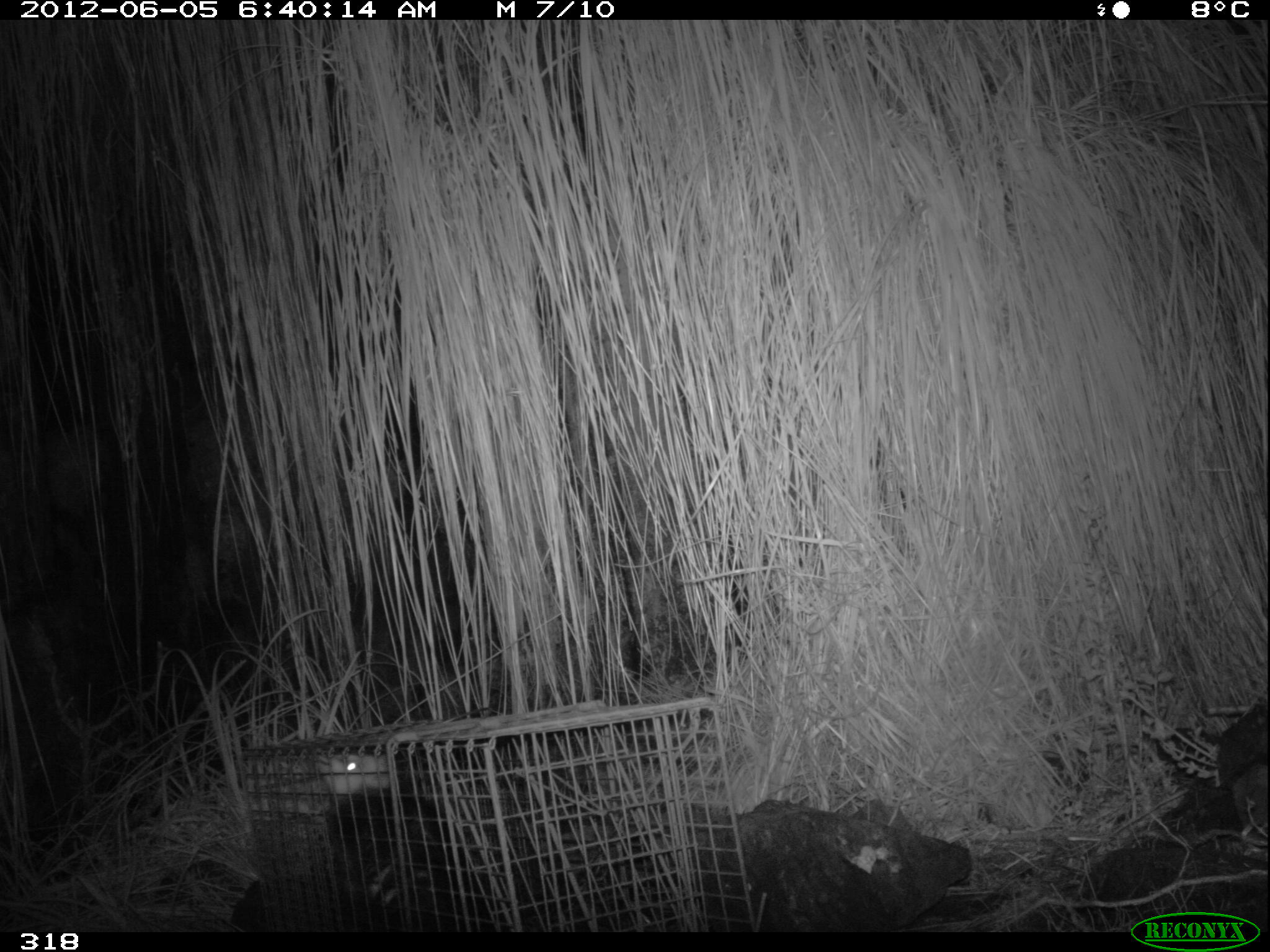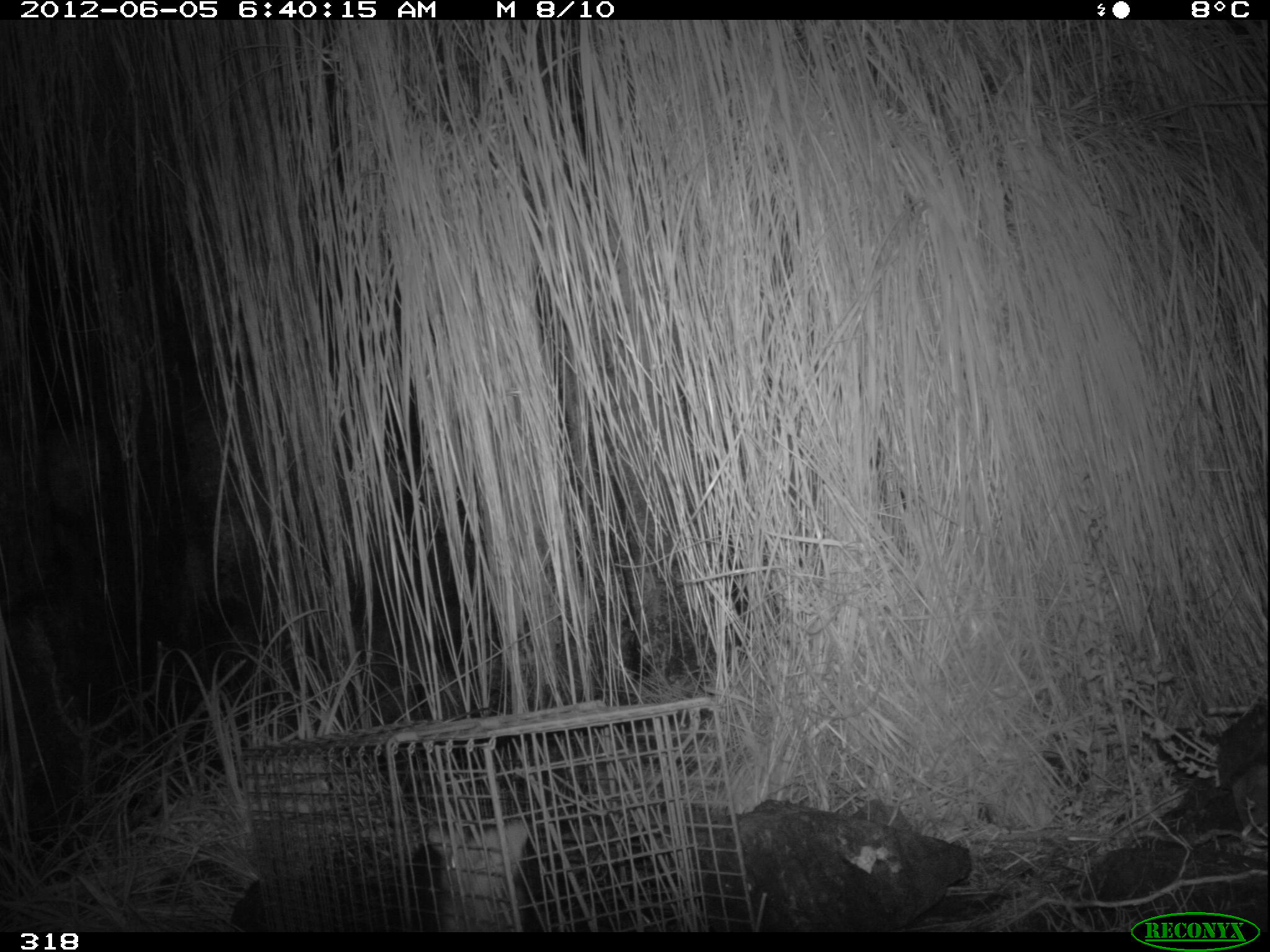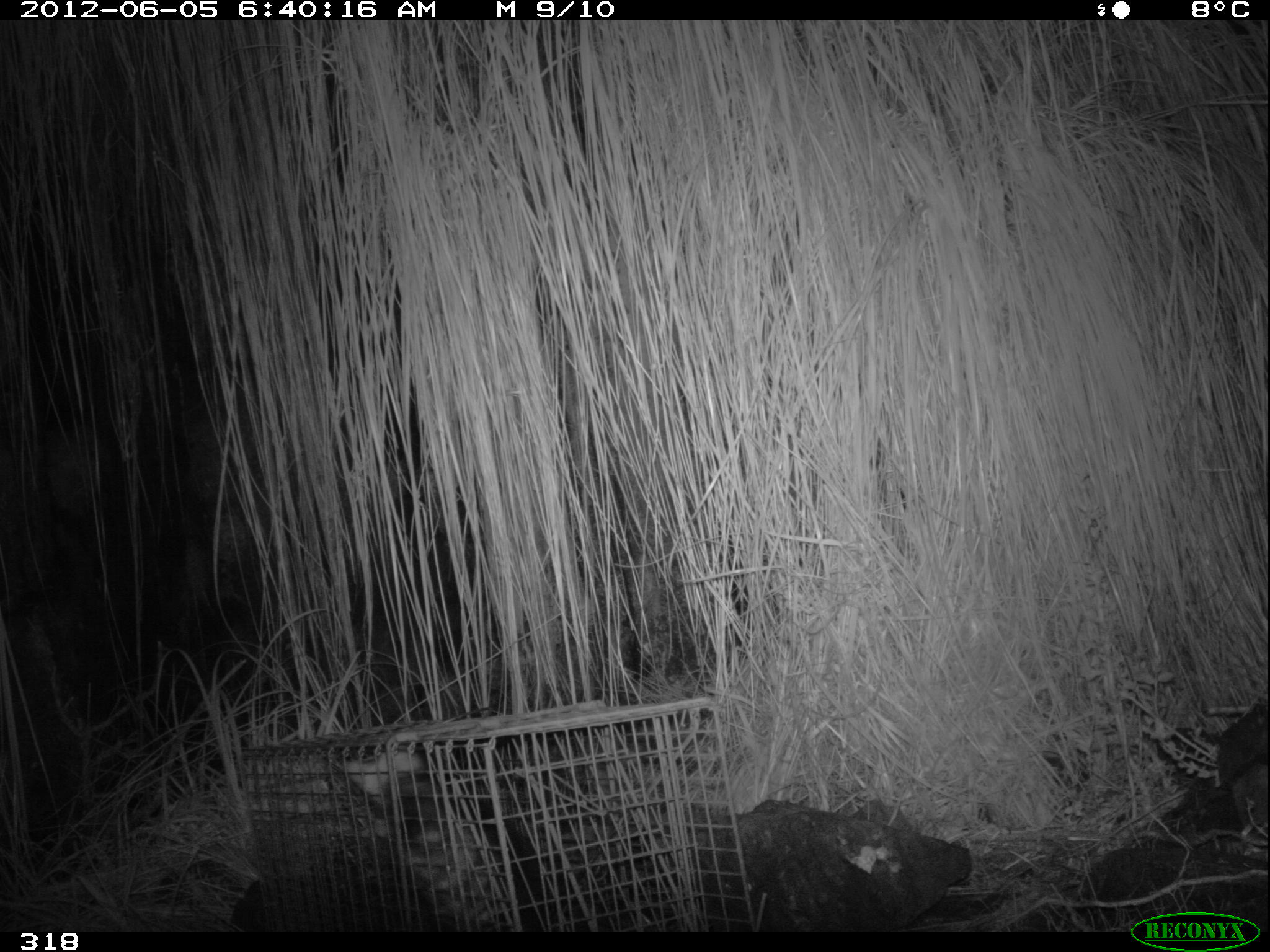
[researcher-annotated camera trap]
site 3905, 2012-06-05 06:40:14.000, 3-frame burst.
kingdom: Animalia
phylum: Chordata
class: Mammalia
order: Didelphimorphia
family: Didelphidae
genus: Didelphis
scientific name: Didelphis pernigra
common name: andean white-eared opossum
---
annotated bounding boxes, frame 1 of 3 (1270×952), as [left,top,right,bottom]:
didelphis pernigra: [320,747,490,927]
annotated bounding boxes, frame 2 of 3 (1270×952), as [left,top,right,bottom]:
didelphis pernigra: [401,816,548,930]